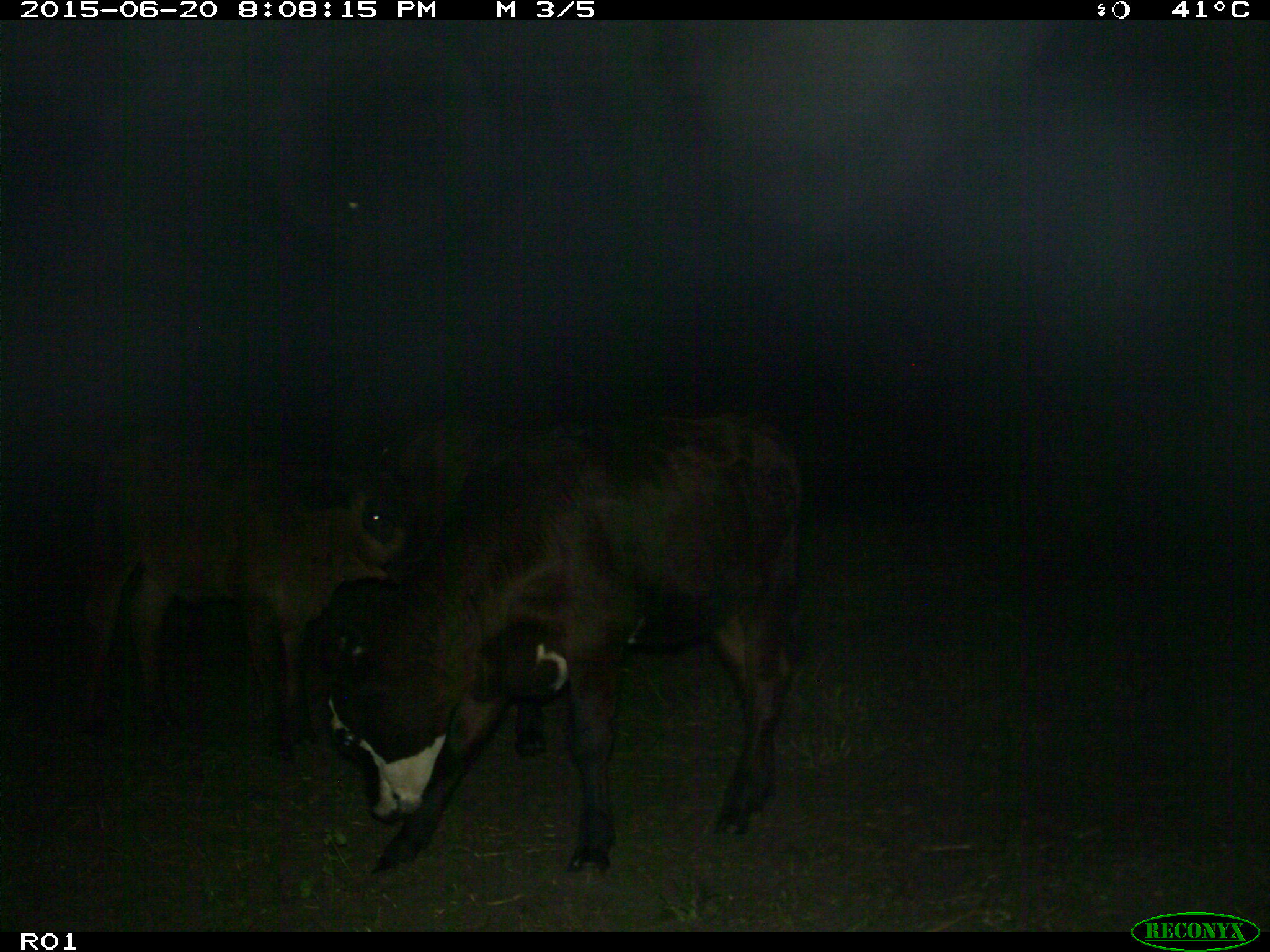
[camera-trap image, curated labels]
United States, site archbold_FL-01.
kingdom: Animalia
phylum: Chordata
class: Mammalia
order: Artiodactyla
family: Bovidae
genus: Bos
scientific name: Bos taurus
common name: domestic cow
Bos taurus (domestic cow).